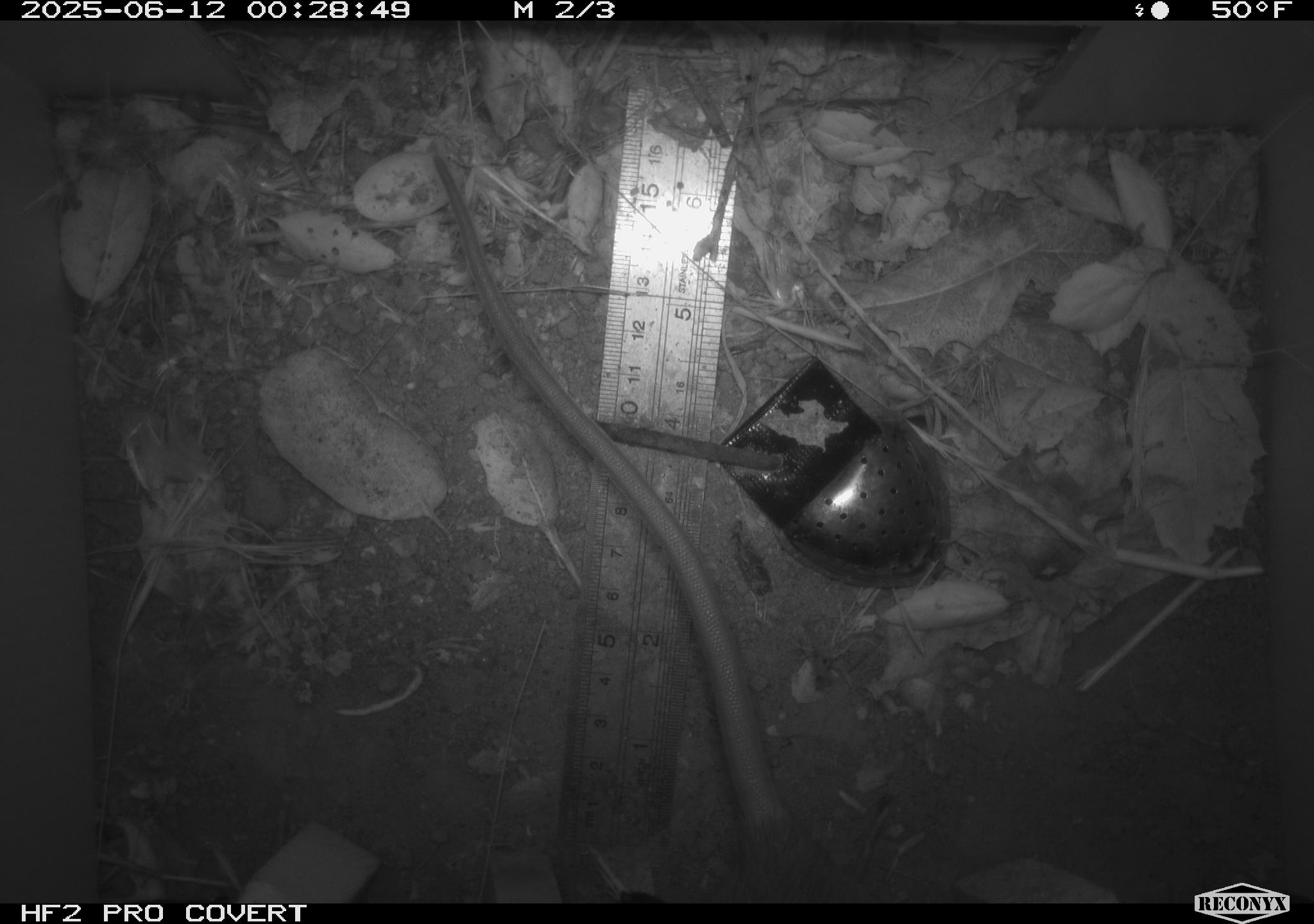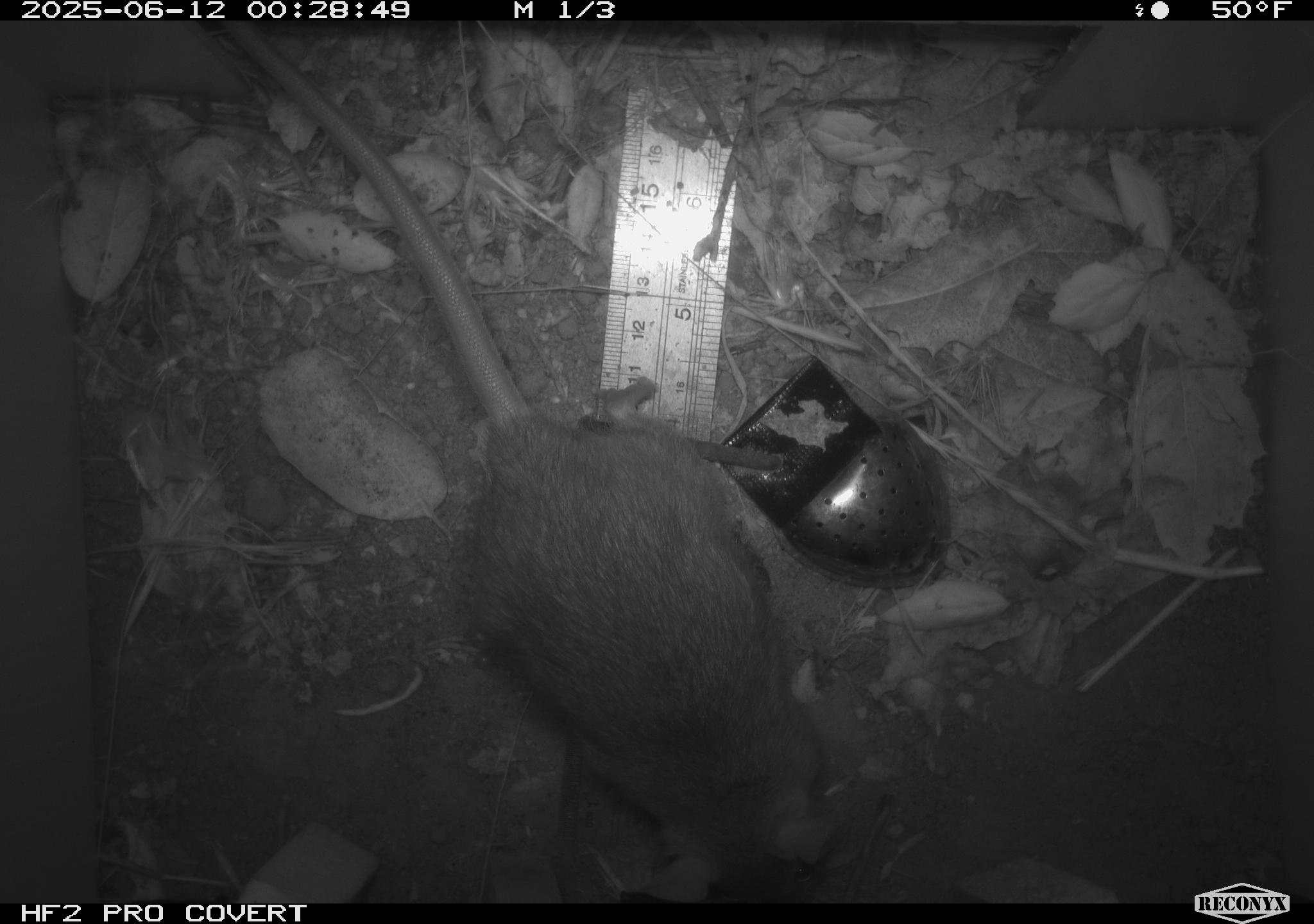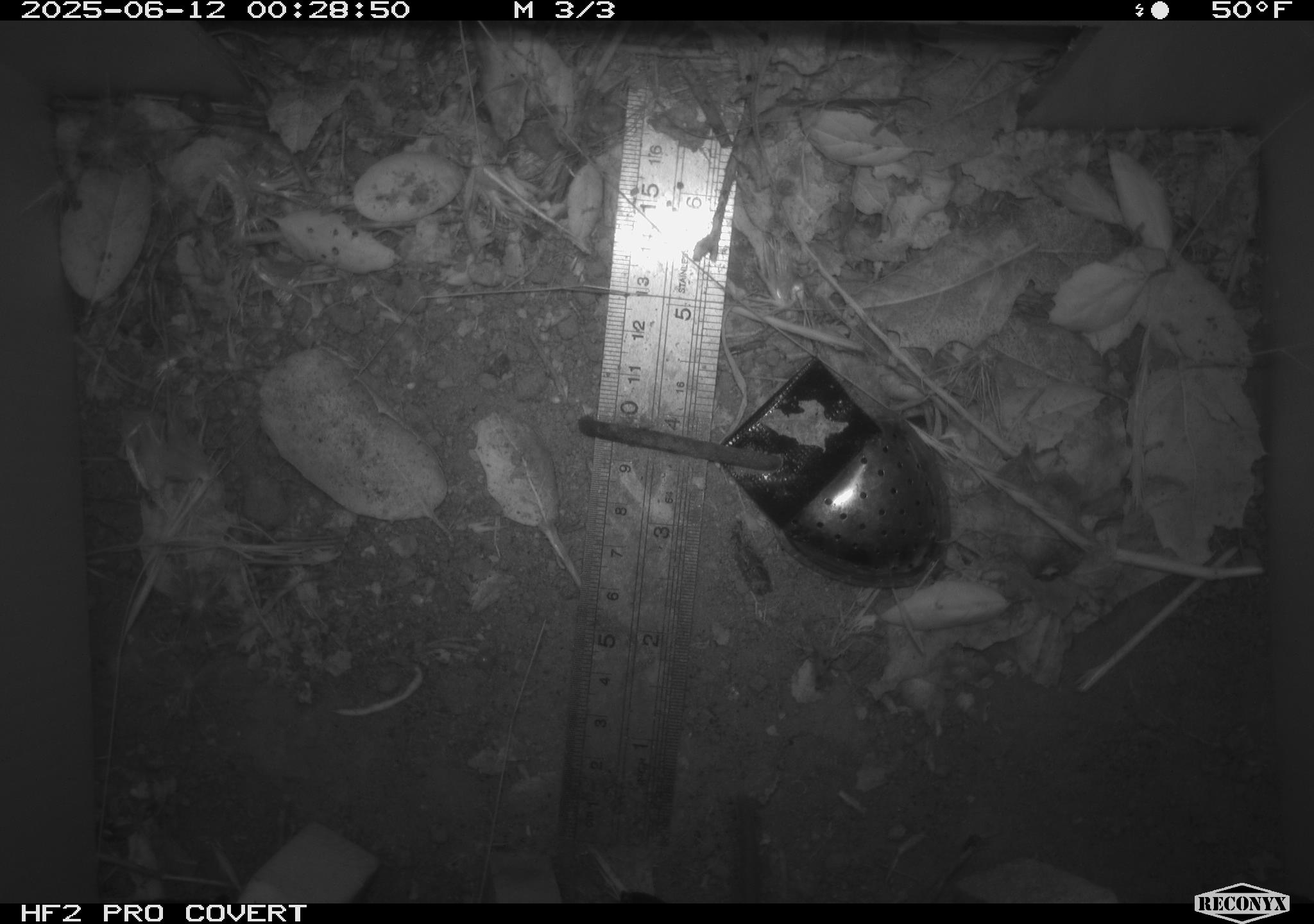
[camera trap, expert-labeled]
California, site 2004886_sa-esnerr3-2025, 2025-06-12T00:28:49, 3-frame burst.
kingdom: Animalia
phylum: Chordata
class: Mammalia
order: Rodentia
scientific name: Rodentia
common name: rodent